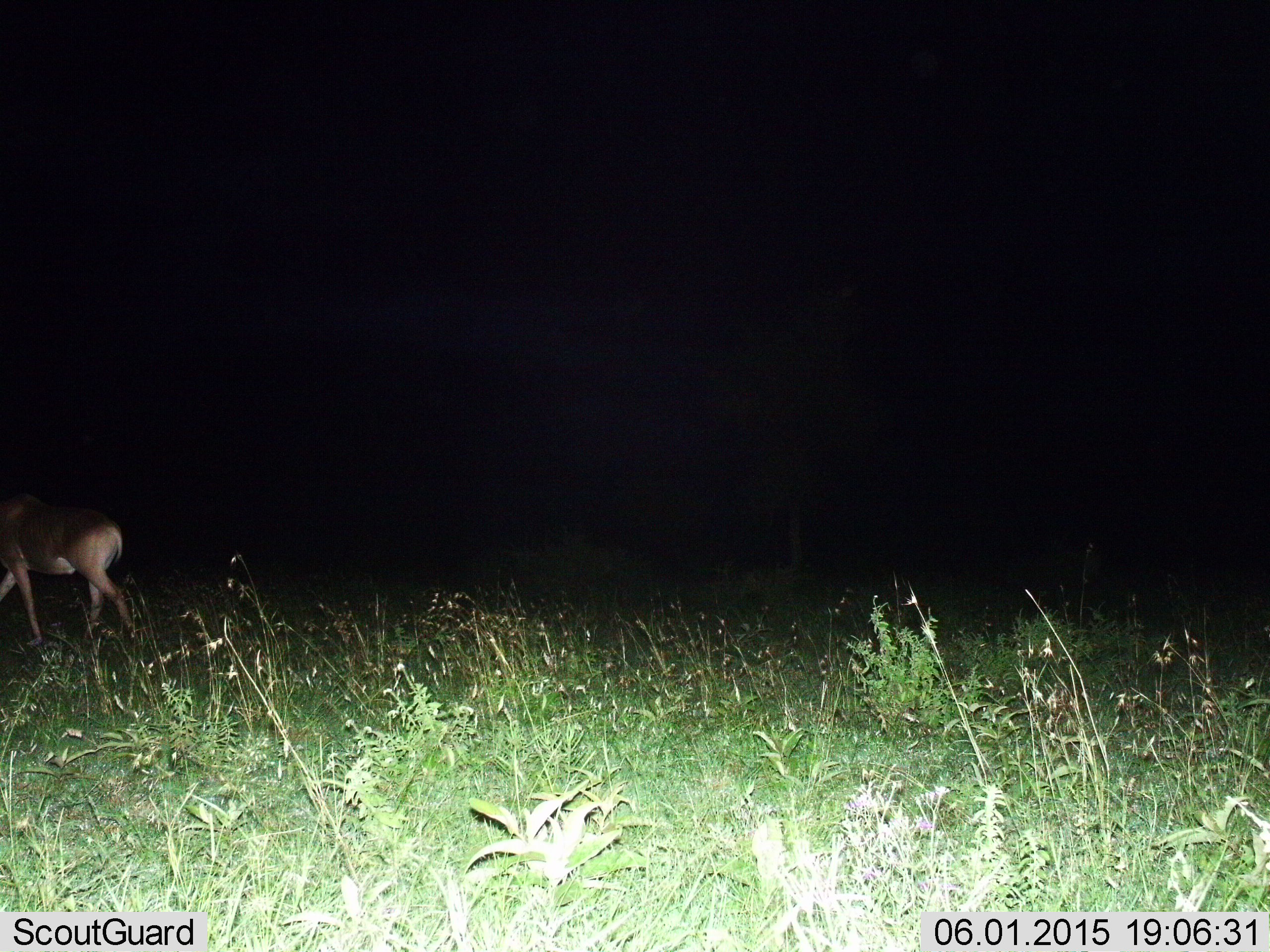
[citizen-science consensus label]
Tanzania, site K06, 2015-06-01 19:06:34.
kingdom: Animalia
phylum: Chordata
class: Mammalia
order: Artiodactyla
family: Bovidae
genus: Nanger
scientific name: Nanger granti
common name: grant's gazelle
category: gazellegrants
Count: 1.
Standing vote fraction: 0%.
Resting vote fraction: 0%.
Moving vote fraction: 100%.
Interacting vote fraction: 0%.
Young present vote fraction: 0%.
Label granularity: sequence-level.